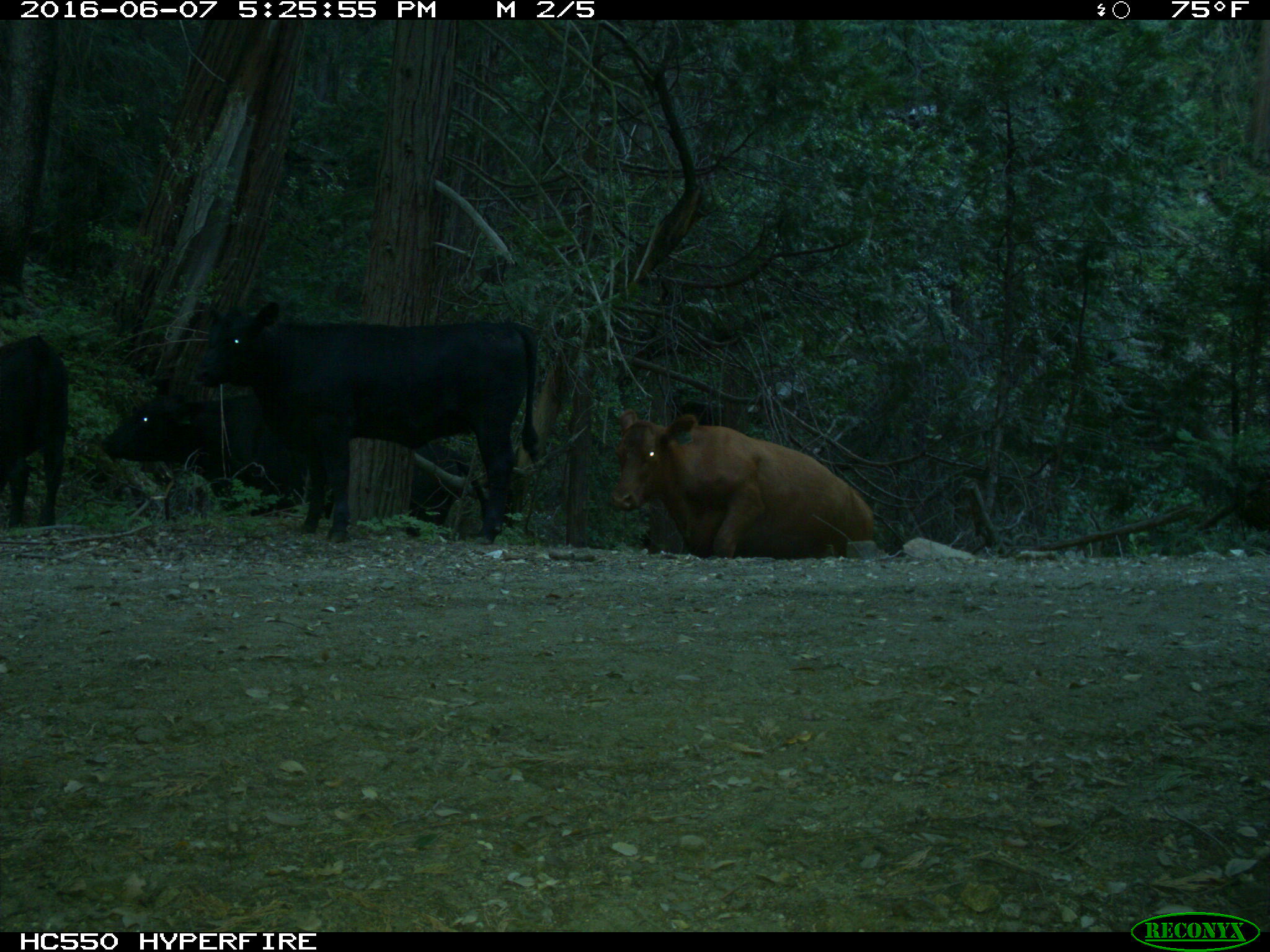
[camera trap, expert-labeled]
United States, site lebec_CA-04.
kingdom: Animalia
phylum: Chordata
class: Mammalia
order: Artiodactyla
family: Bovidae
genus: Bos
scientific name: Bos taurus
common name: domestic cow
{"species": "Bos taurus (domestic cow)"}